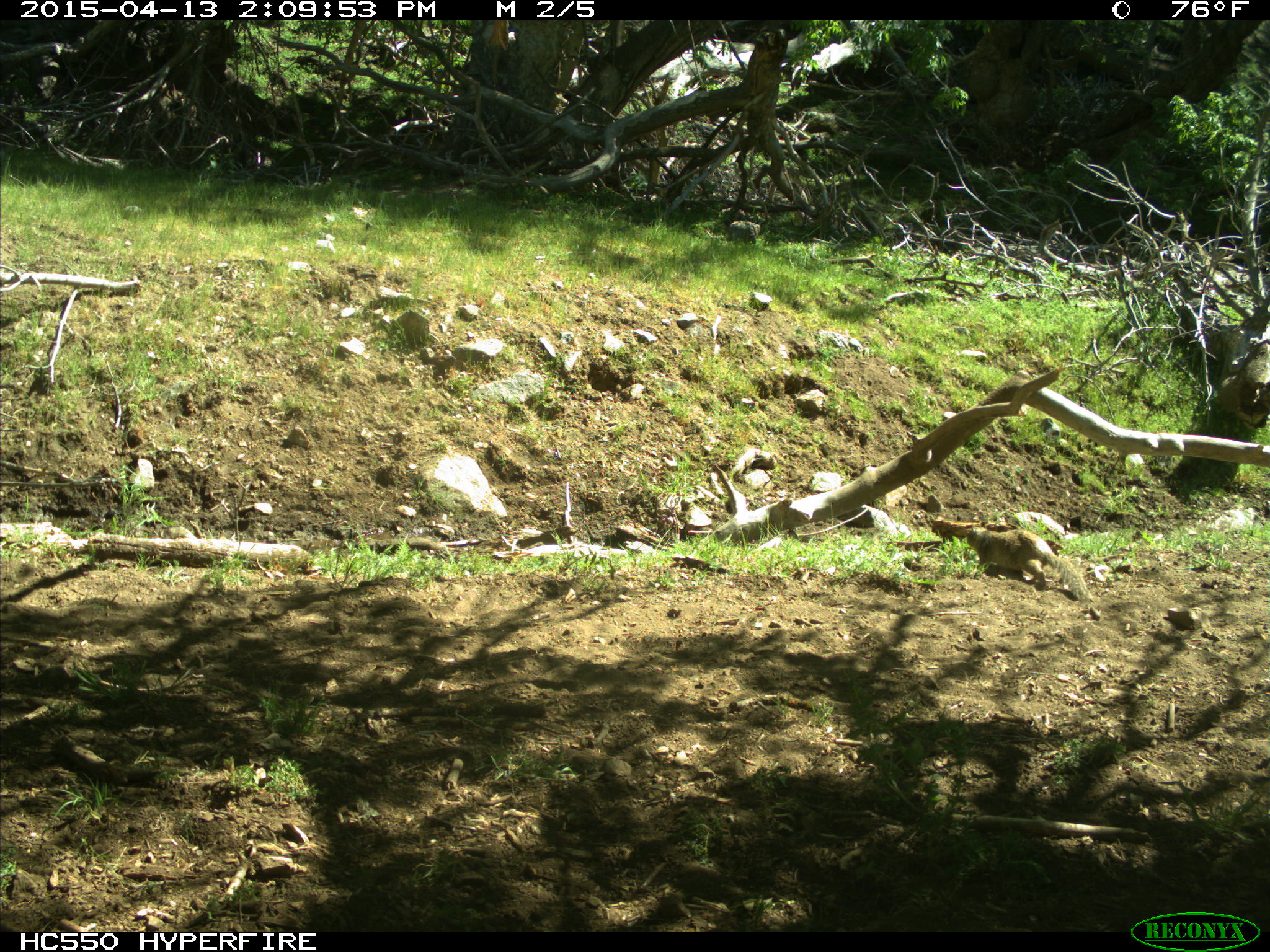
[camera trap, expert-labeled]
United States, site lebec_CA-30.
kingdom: Animalia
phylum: Chordata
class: Mammalia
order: Rodentia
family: Sciuridae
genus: Otospermophilus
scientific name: Otospermophilus beecheyi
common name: california ground squirrel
Otospermophilus beecheyi (california ground squirrel).